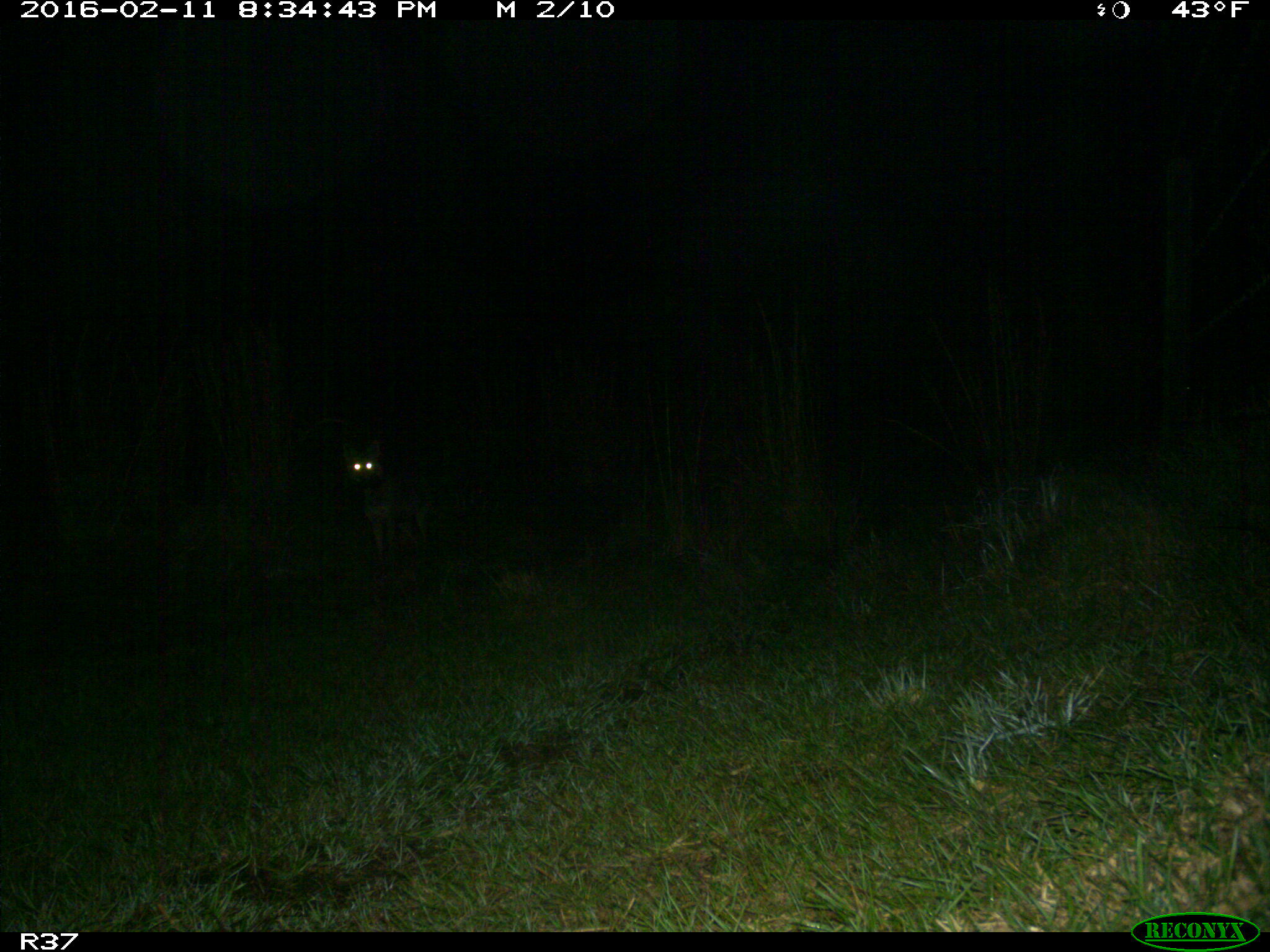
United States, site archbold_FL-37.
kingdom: Animalia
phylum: Chordata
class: Mammalia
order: Carnivora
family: Canidae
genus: Canis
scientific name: Canis latrans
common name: coyote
Canis latrans (coyote).